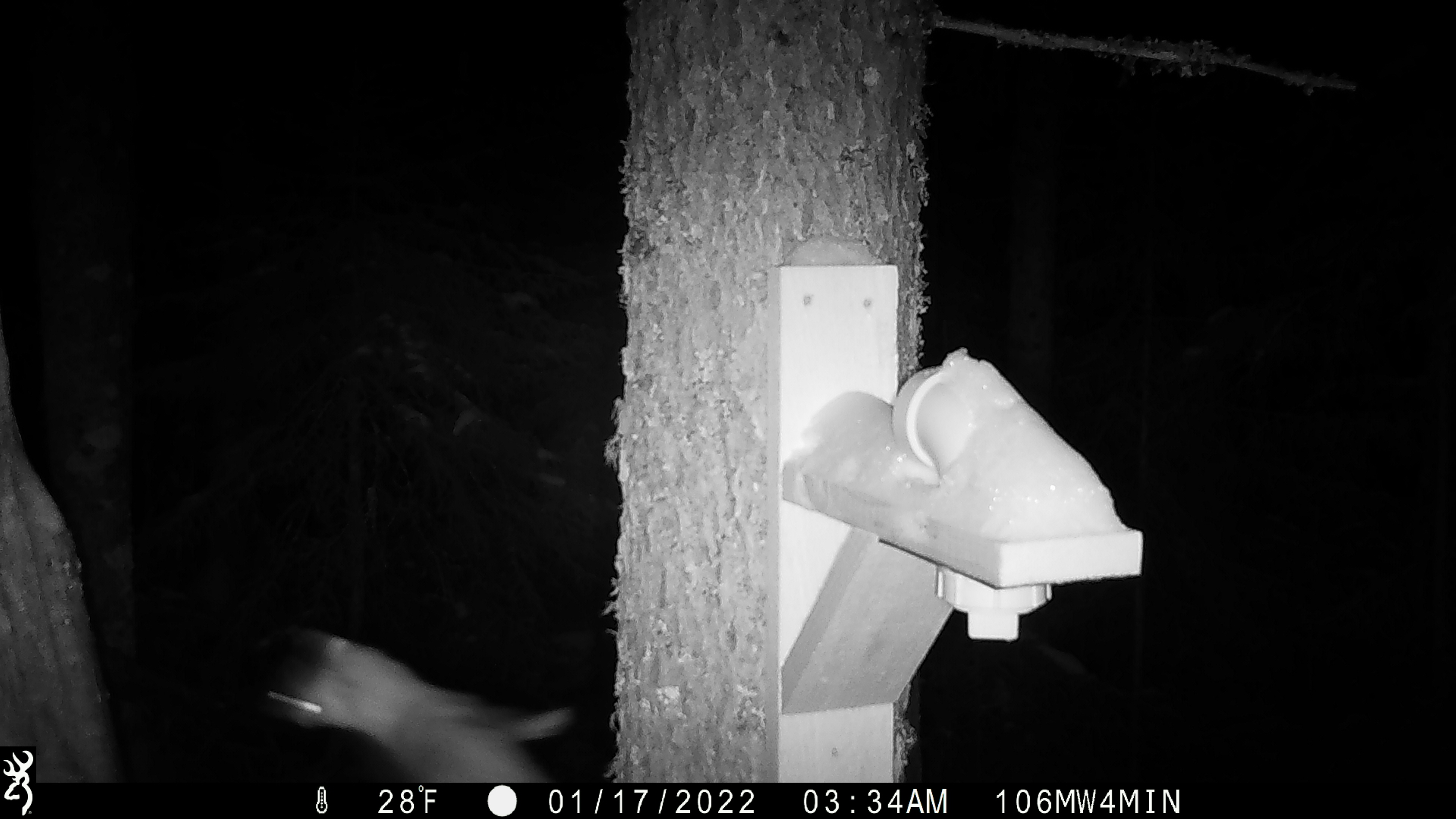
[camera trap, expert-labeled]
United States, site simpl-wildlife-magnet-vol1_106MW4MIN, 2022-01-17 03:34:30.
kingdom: Animalia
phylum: Chordata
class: Mammalia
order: Carnivora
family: Mustelidae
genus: Martes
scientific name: Martes americana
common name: american marten